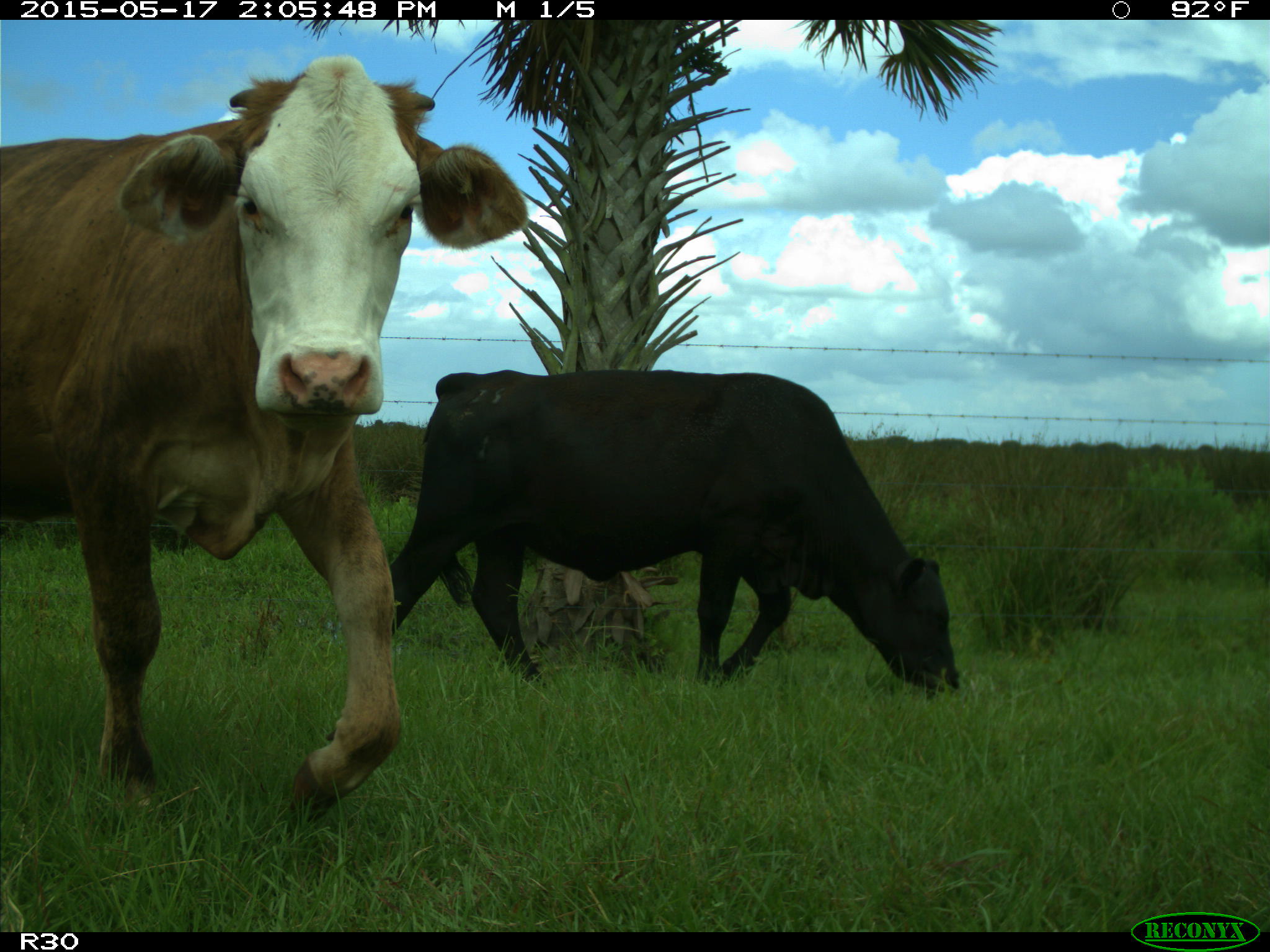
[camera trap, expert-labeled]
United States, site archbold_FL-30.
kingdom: Animalia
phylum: Chordata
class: Mammalia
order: Artiodactyla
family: Bovidae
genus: Bos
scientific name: Bos taurus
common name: domestic cow